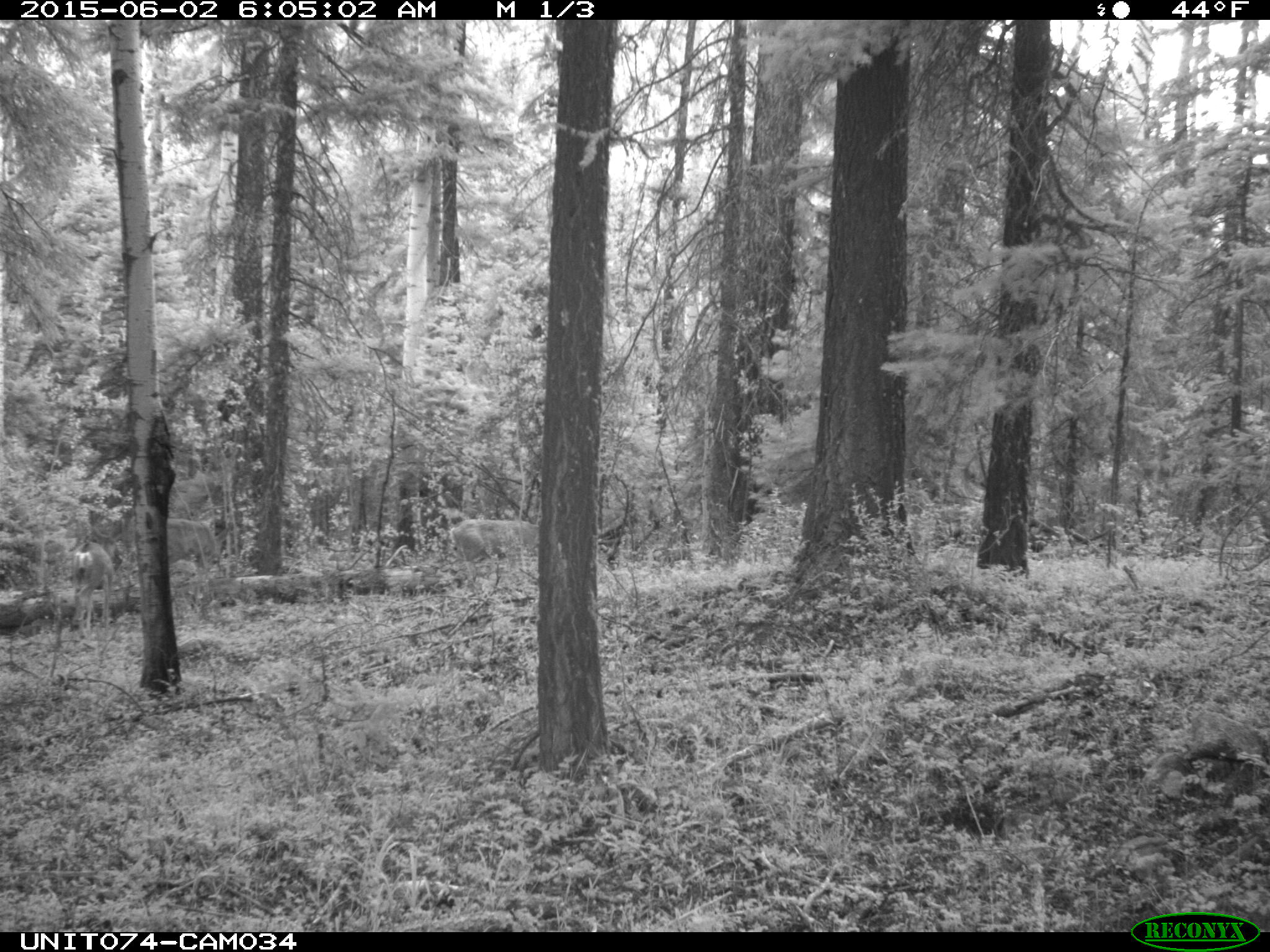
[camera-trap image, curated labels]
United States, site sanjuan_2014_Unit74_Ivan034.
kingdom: Animalia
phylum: Chordata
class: Mammalia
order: Artiodactyla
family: Cervidae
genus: Odocoileus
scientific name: Odocoileus hemionus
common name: mule deer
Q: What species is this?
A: Odocoileus hemionus (mule deer).